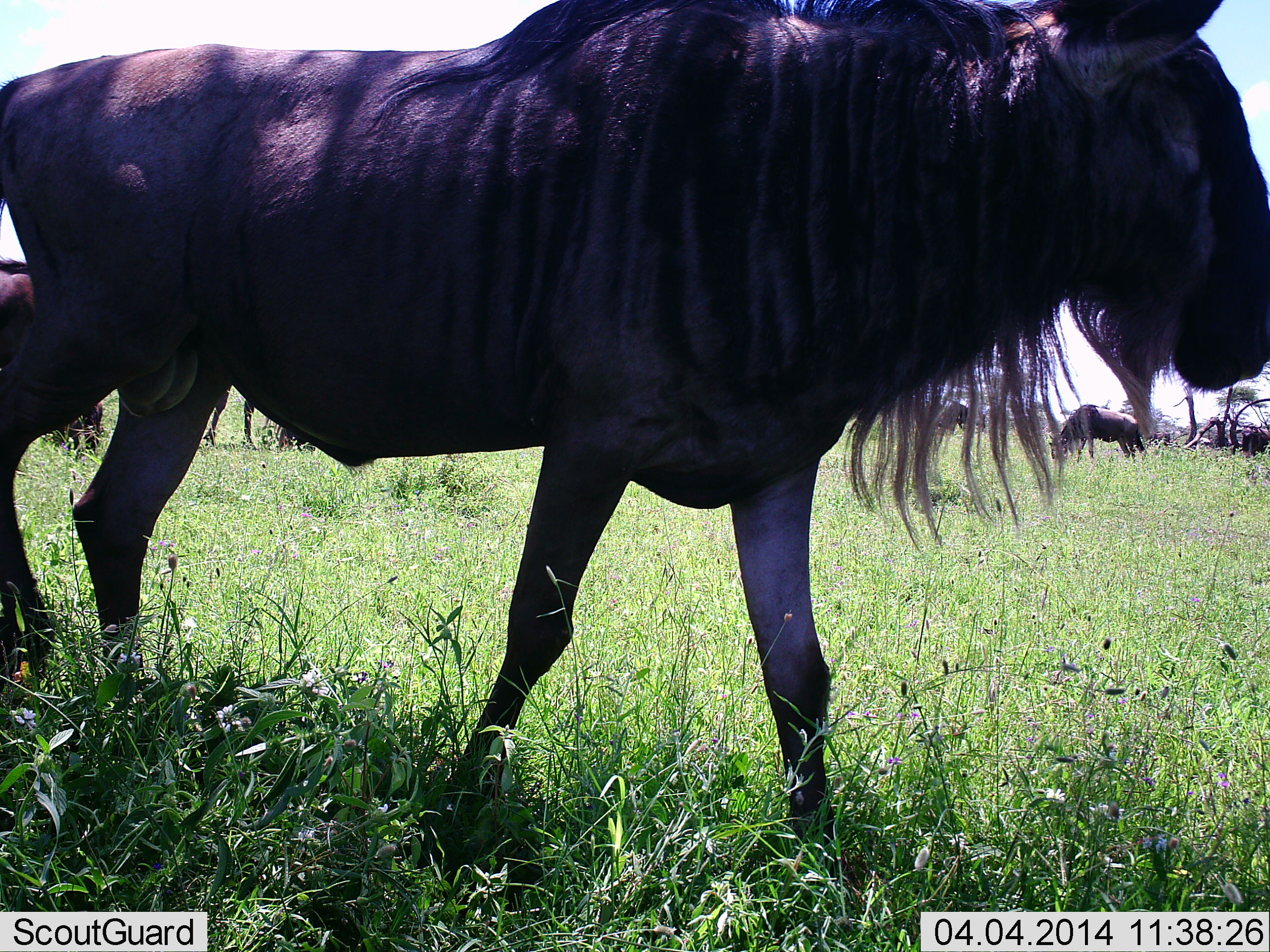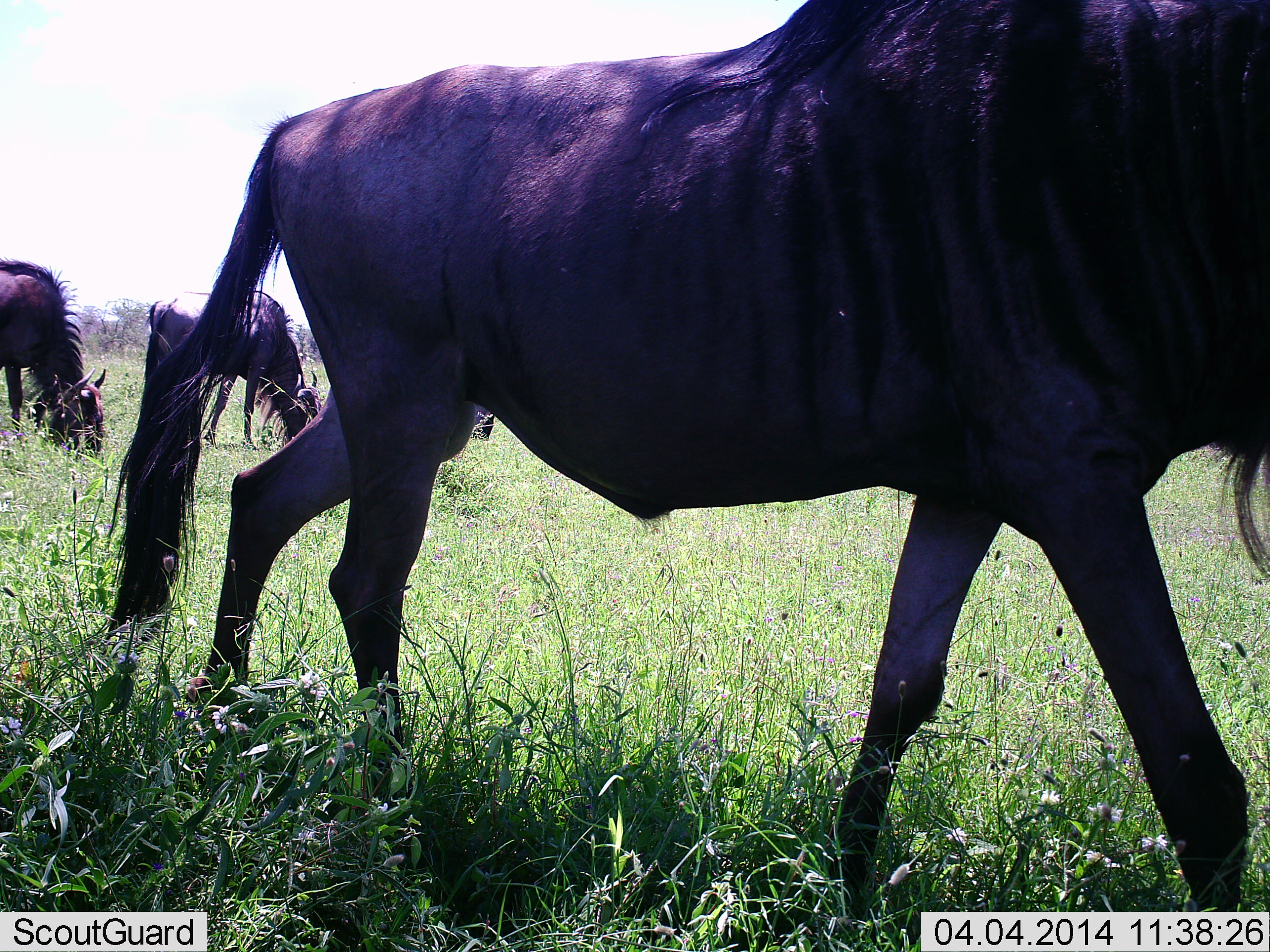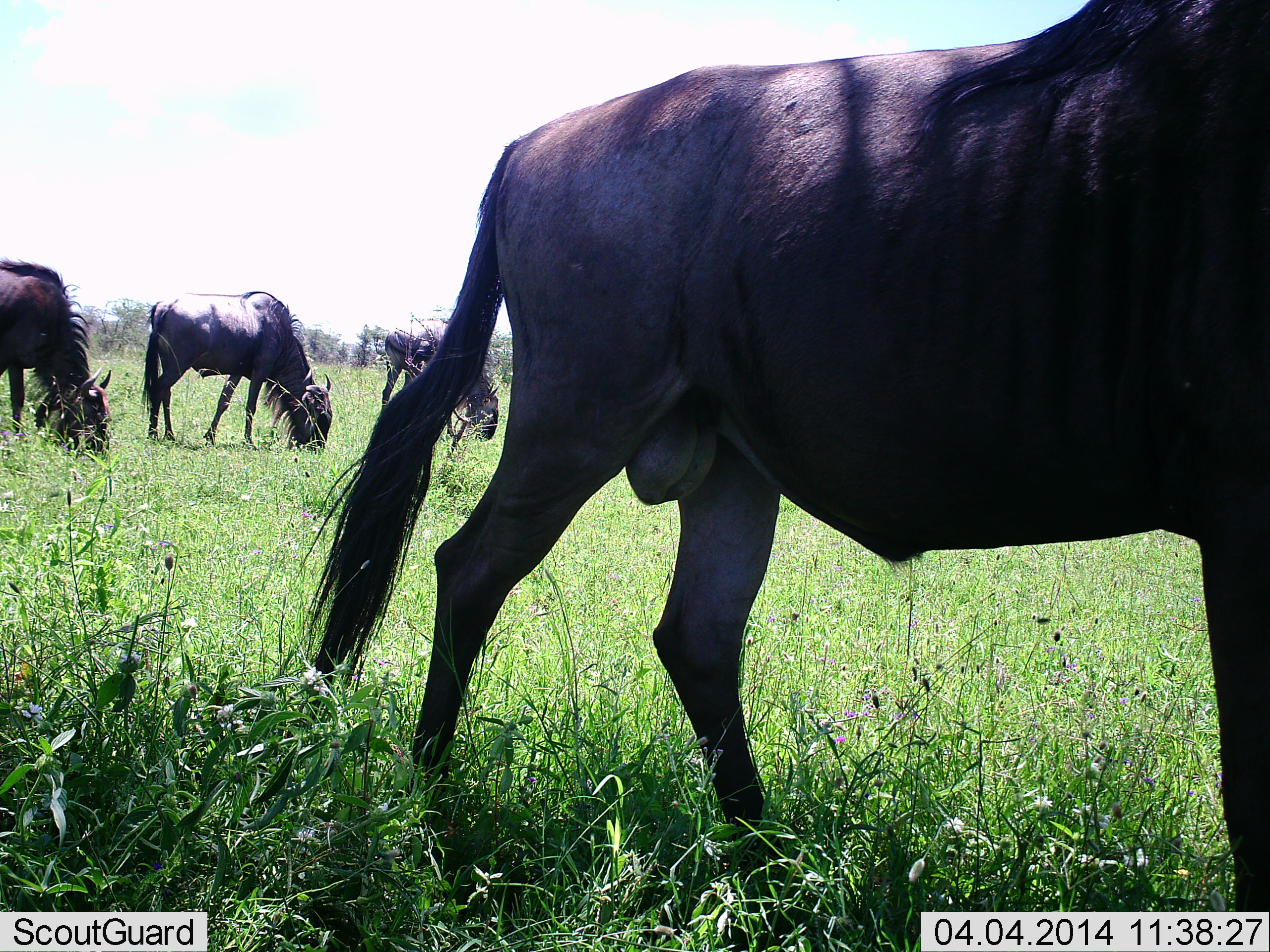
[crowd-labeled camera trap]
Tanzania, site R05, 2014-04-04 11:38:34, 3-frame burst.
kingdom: Animalia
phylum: Chordata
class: Mammalia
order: Artiodactyla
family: Bovidae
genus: Connochaetes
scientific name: Connochaetes taurinus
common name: blue wildebeest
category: wildebeest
Wildebeest (blue wildebeest) (Connochaetes taurinus), count 6. Behavior (volunteer vote fractions): standing 50%, resting 0%, moving 100%, interacting 0%. Young present (vote fraction): 0%. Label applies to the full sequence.